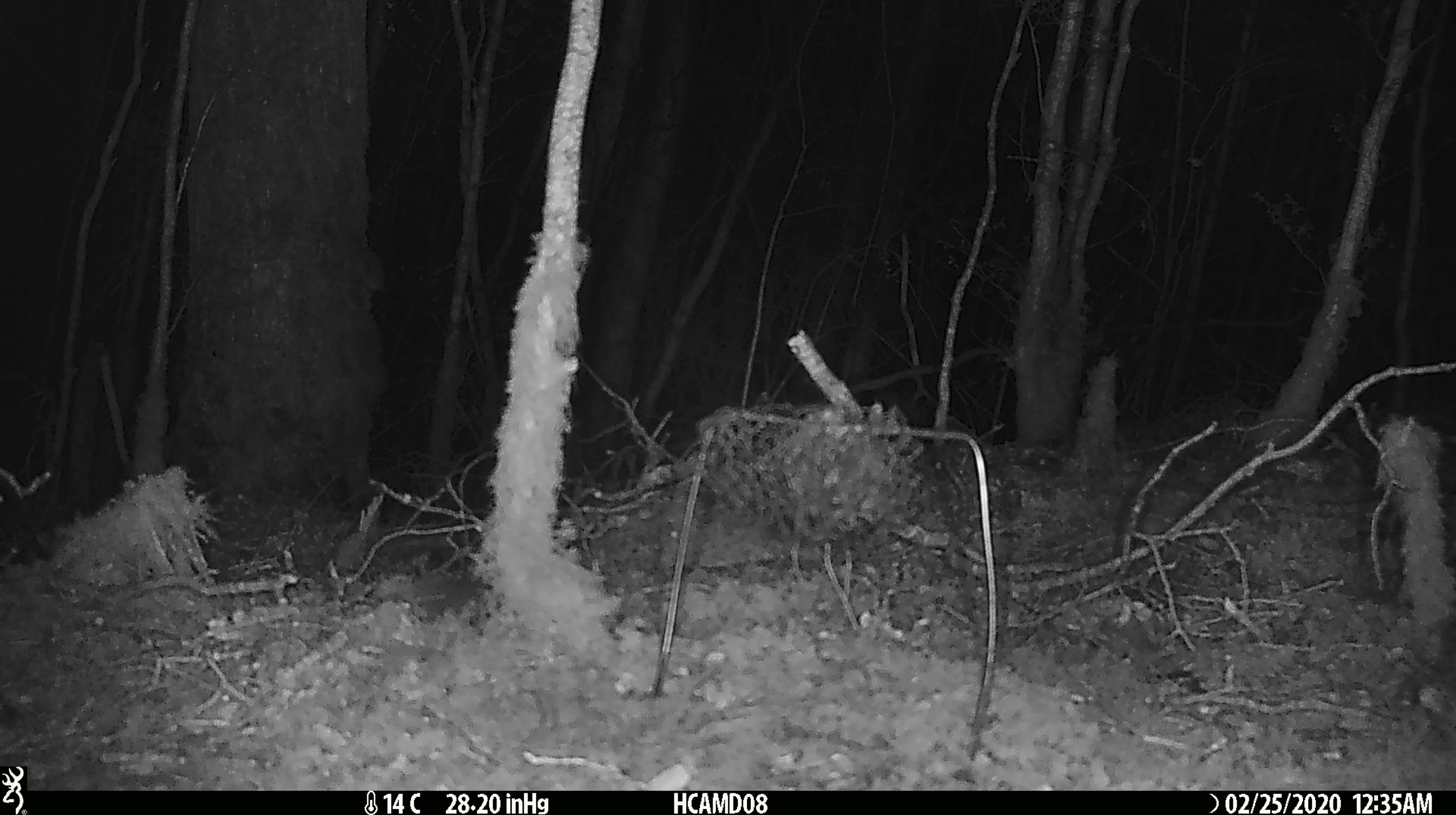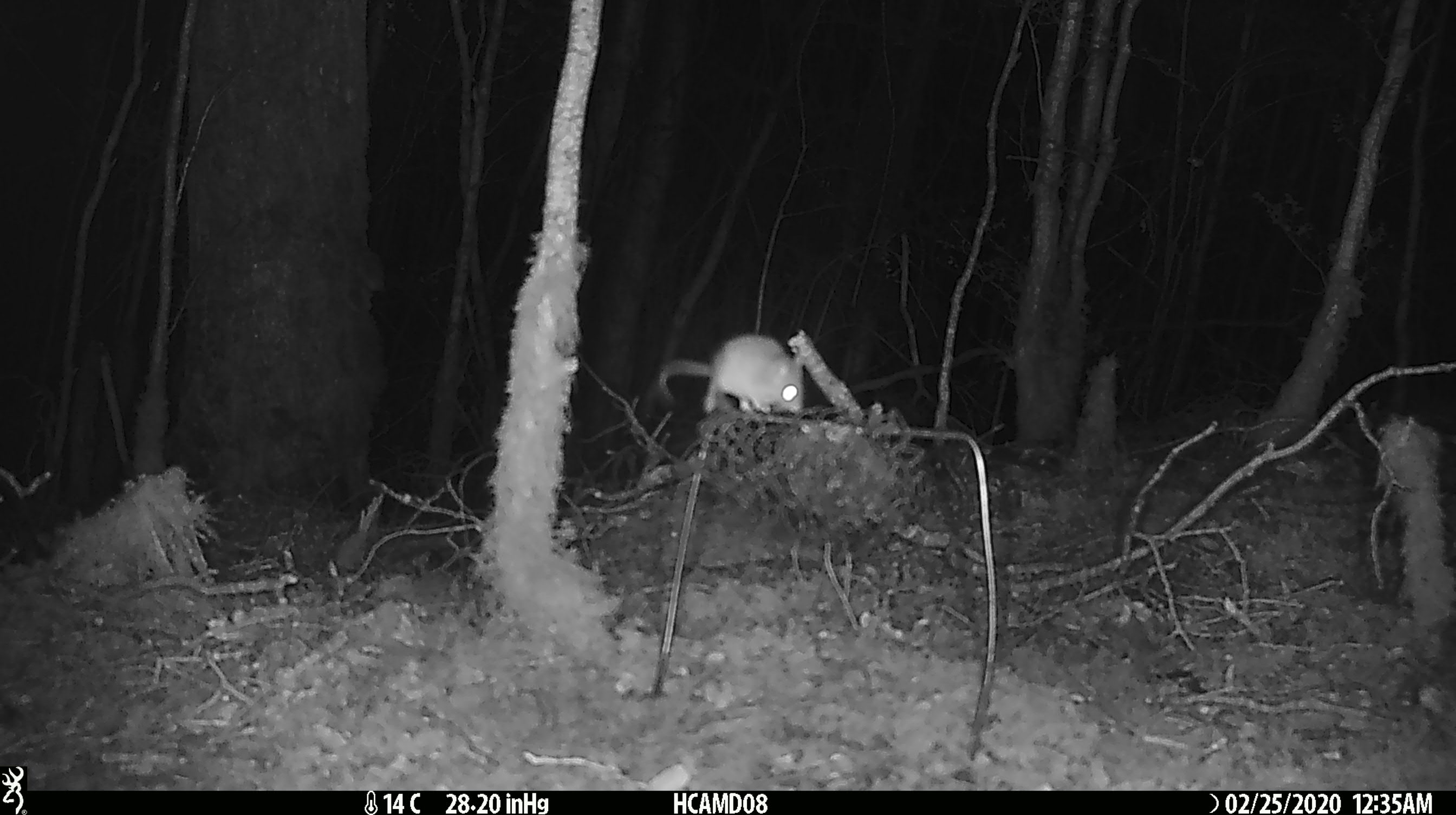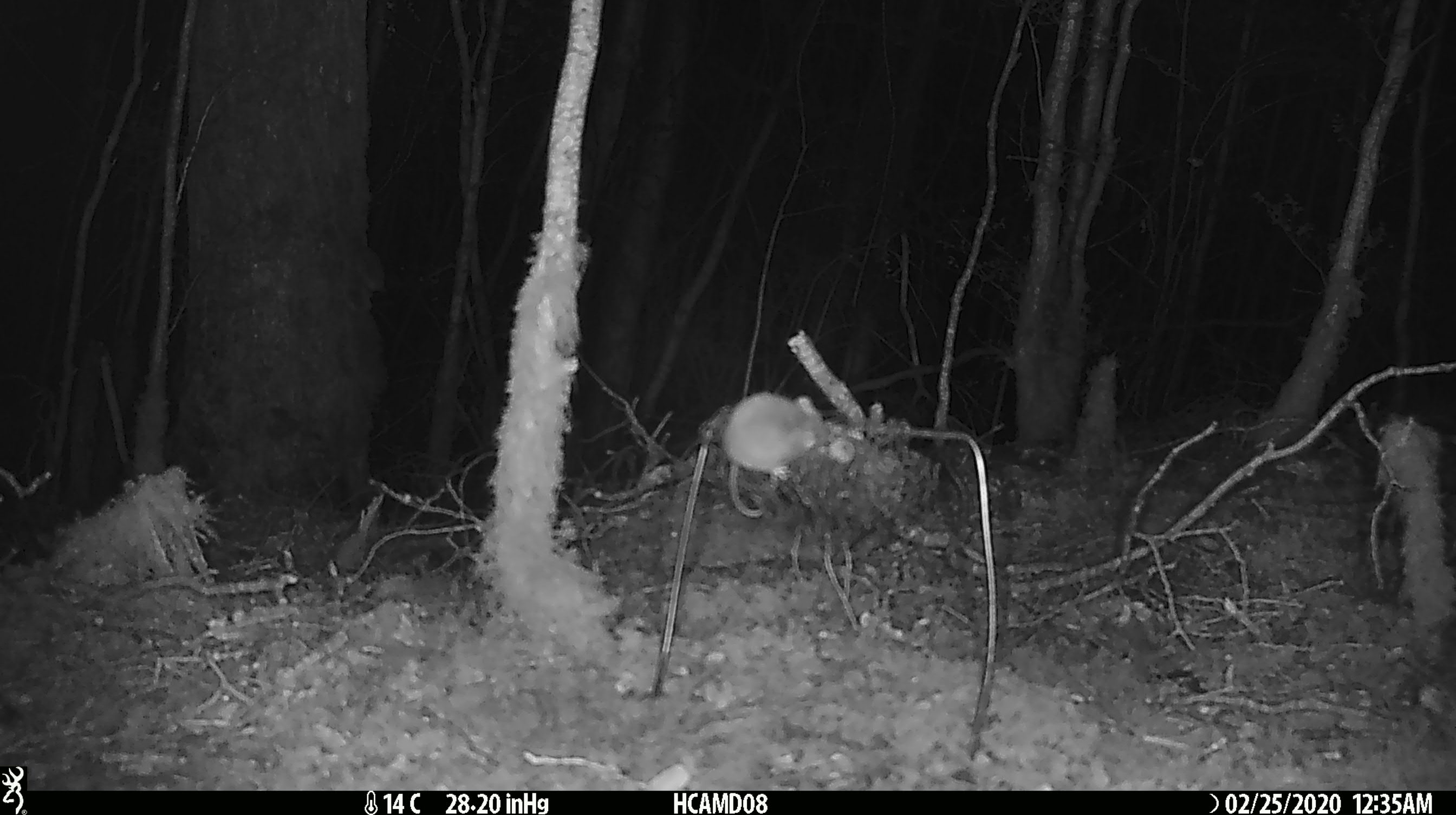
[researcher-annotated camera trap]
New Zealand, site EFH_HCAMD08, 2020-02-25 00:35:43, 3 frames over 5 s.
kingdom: Animalia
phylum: Chordata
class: Mammalia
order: Rodentia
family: Muridae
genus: Mus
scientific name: Mus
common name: mouse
Mouse (Mus).